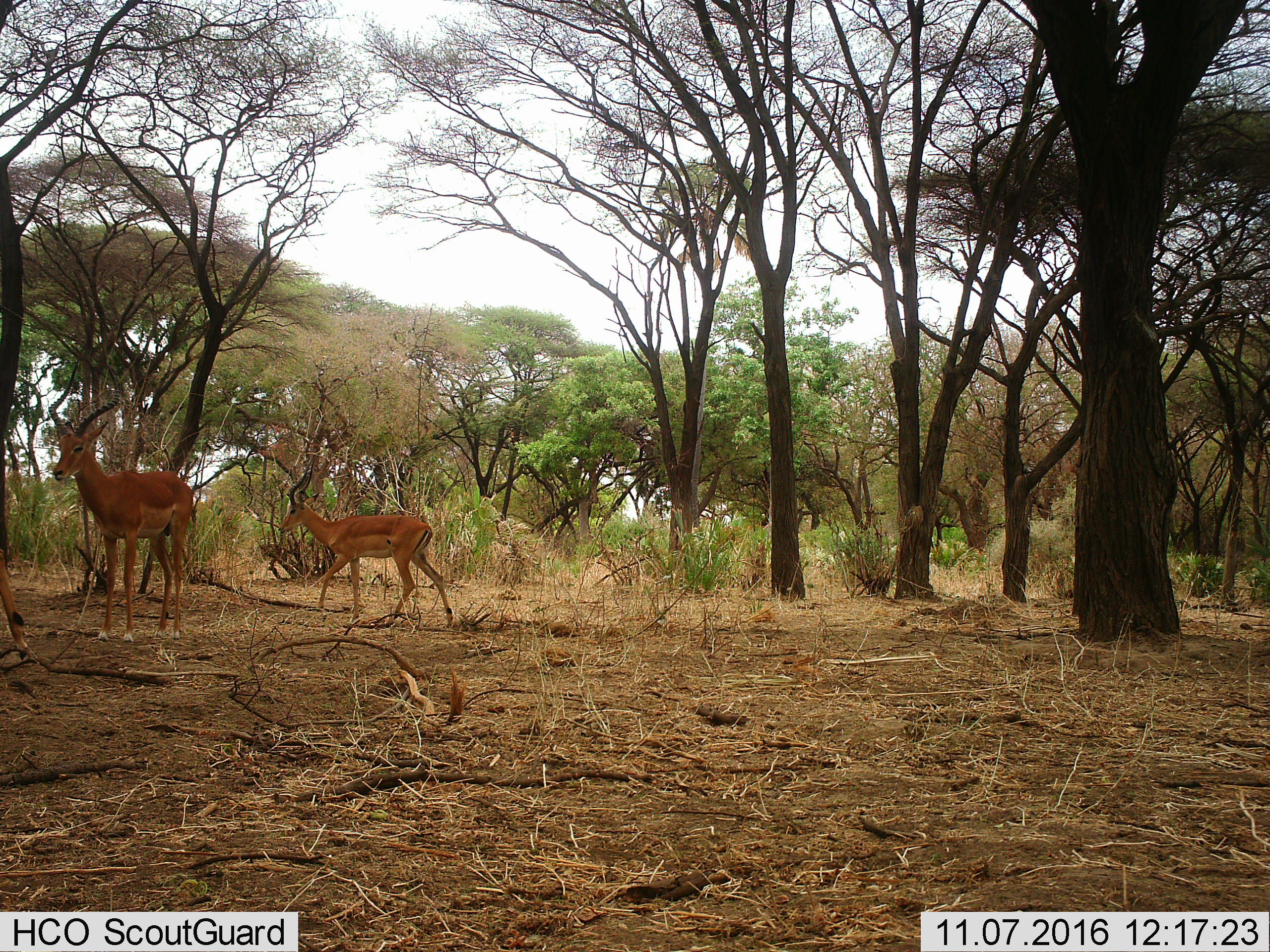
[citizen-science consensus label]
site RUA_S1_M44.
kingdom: Animalia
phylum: Chordata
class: Mammalia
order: Artiodactyla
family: Bovidae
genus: Aepyceros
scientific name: Aepyceros melampus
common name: impala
Impala (Aepyceros melampus), count 3. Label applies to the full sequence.